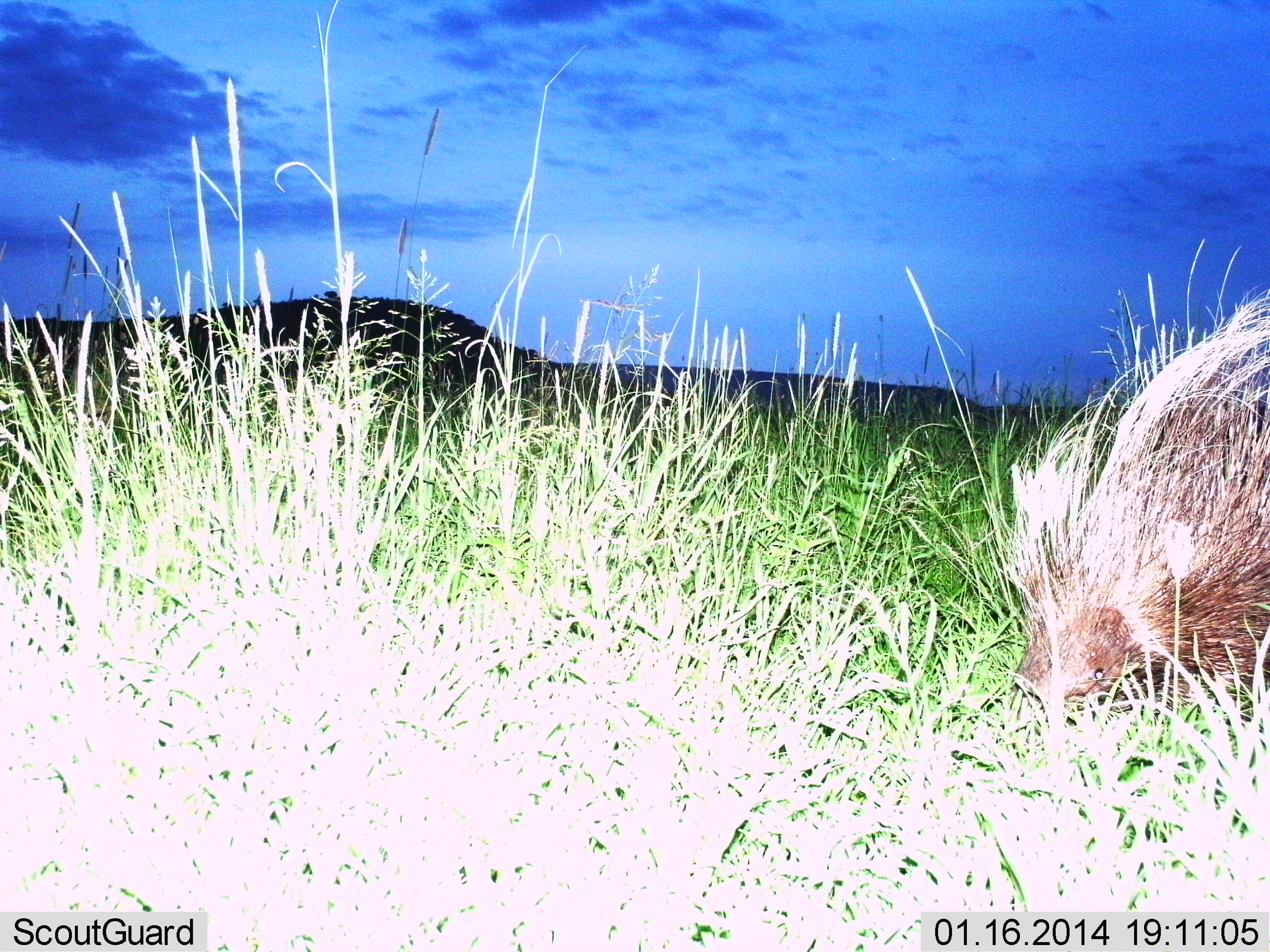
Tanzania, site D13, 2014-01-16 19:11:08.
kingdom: Animalia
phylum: Chordata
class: Mammalia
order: Rodentia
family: Hystricidae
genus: Hystrix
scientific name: Hystrix cristata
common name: crested porcupine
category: porcupine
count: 1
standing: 40%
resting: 0%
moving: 30%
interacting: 0%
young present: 0%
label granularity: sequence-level